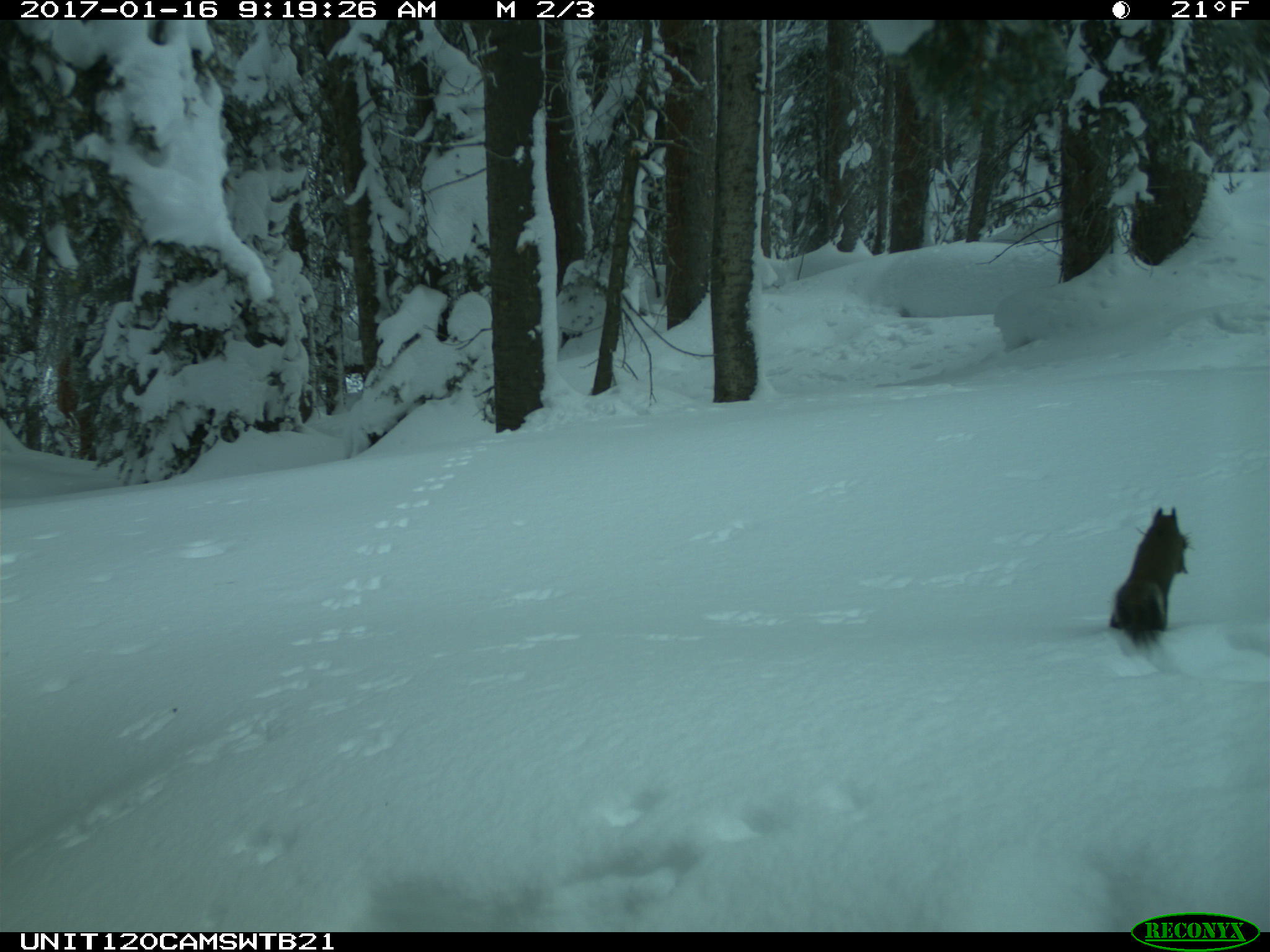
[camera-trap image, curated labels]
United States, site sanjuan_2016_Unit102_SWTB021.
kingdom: Animalia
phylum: Chordata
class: Mammalia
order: Rodentia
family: Sciuridae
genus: Tamiasciurus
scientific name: Tamiasciurus hudsonicus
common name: american red squirrel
Tamiasciurus hudsonicus (american red squirrel).